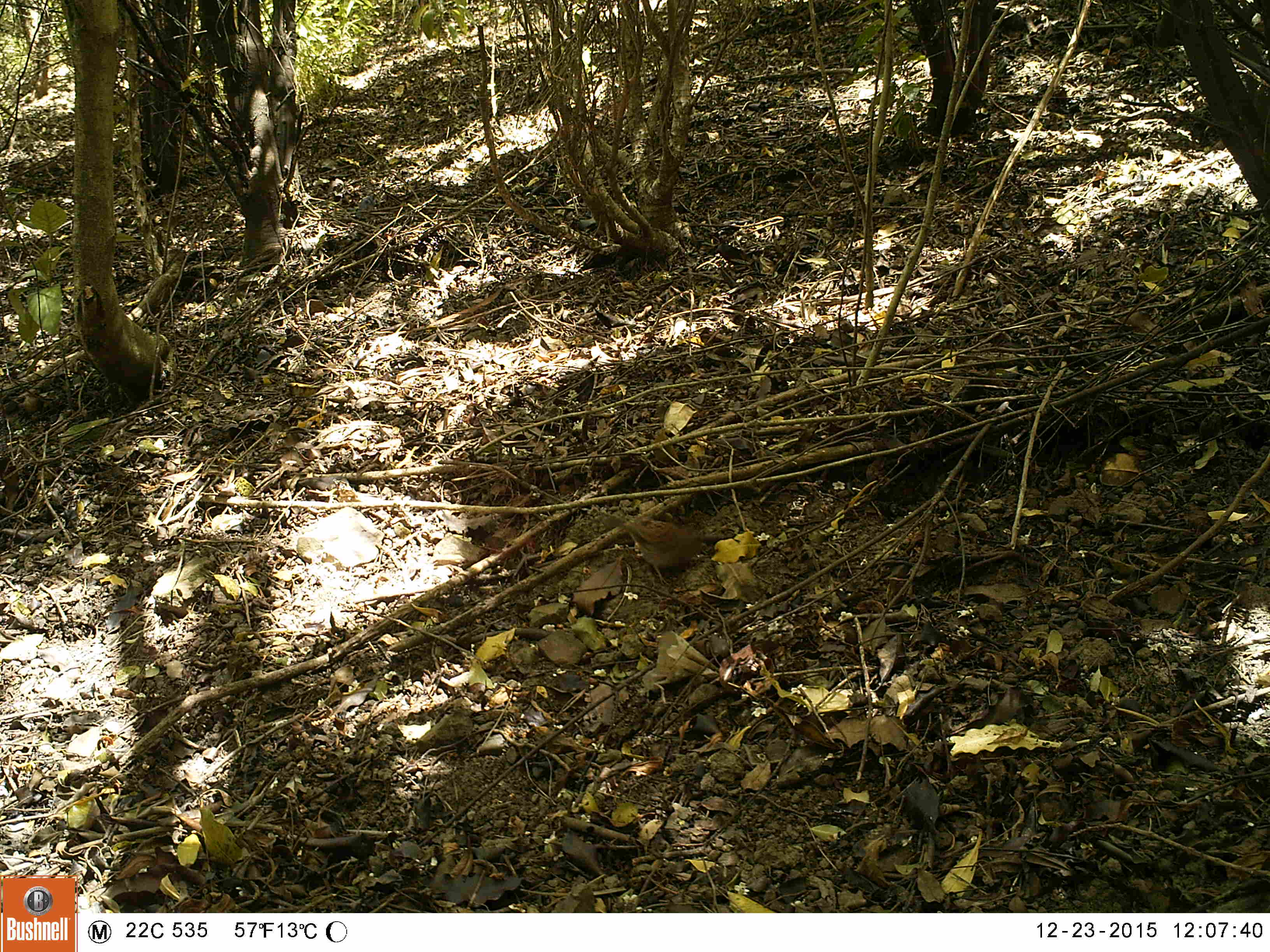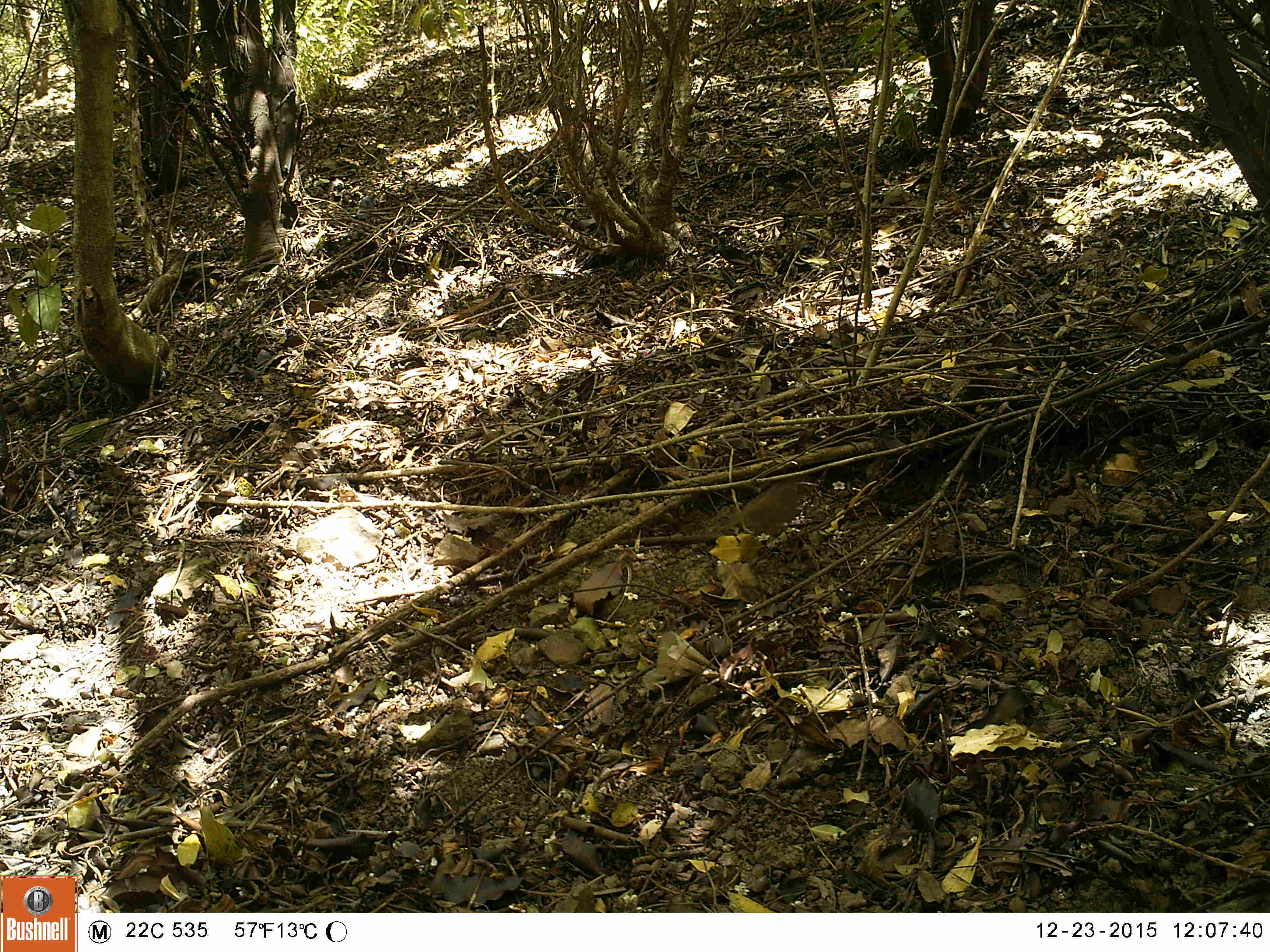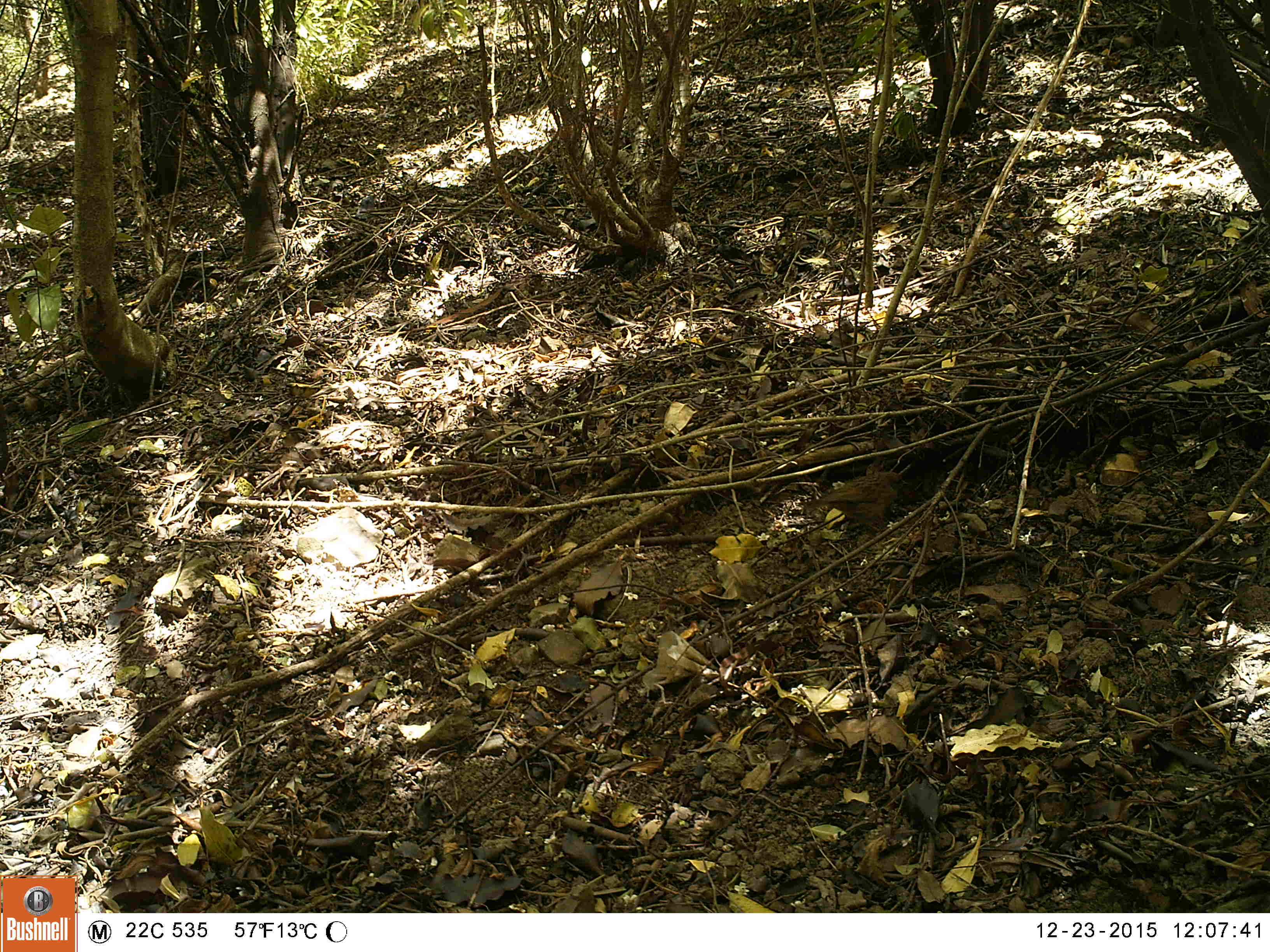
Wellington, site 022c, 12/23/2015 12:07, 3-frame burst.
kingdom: Animalia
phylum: Chordata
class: Aves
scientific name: Aves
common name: bird